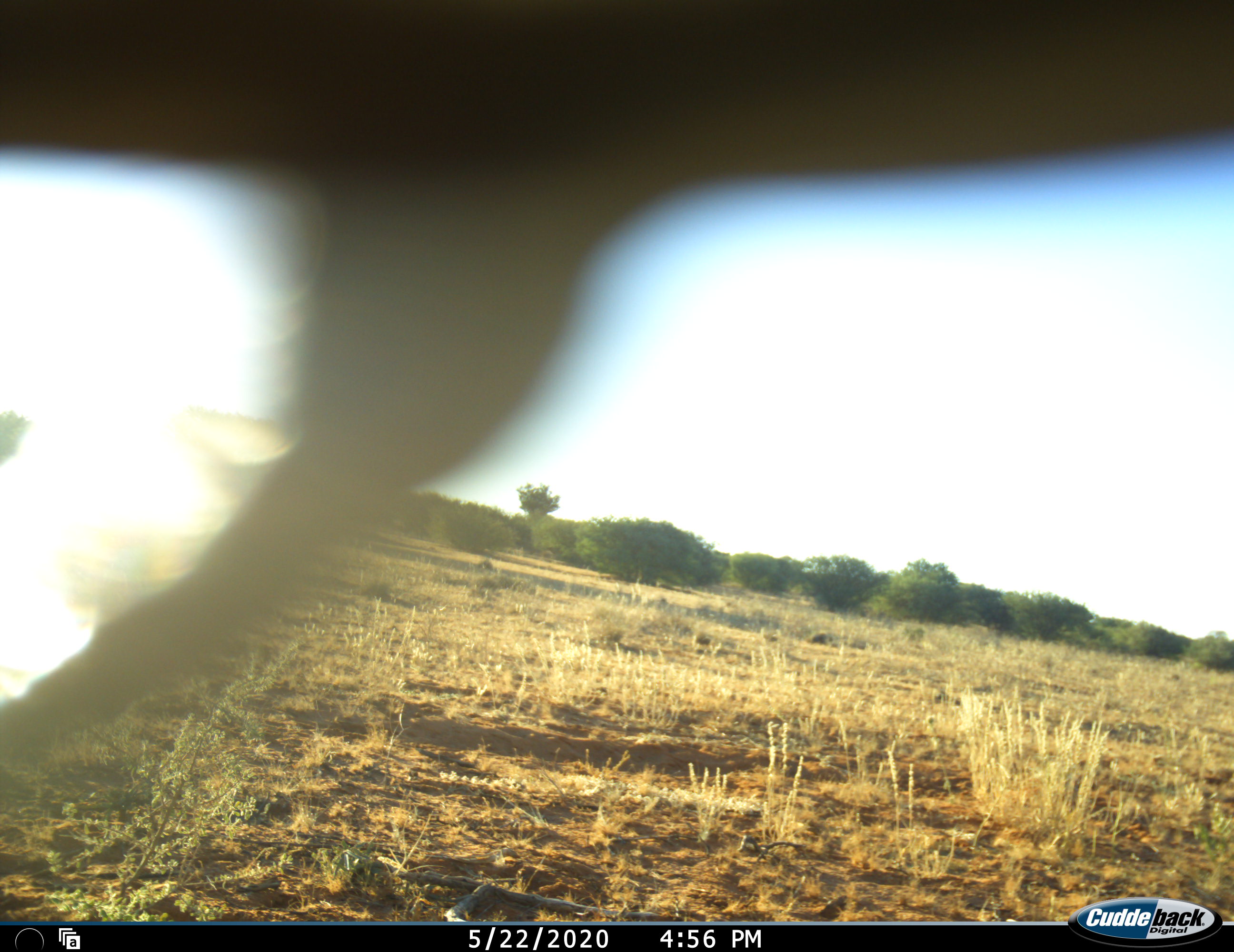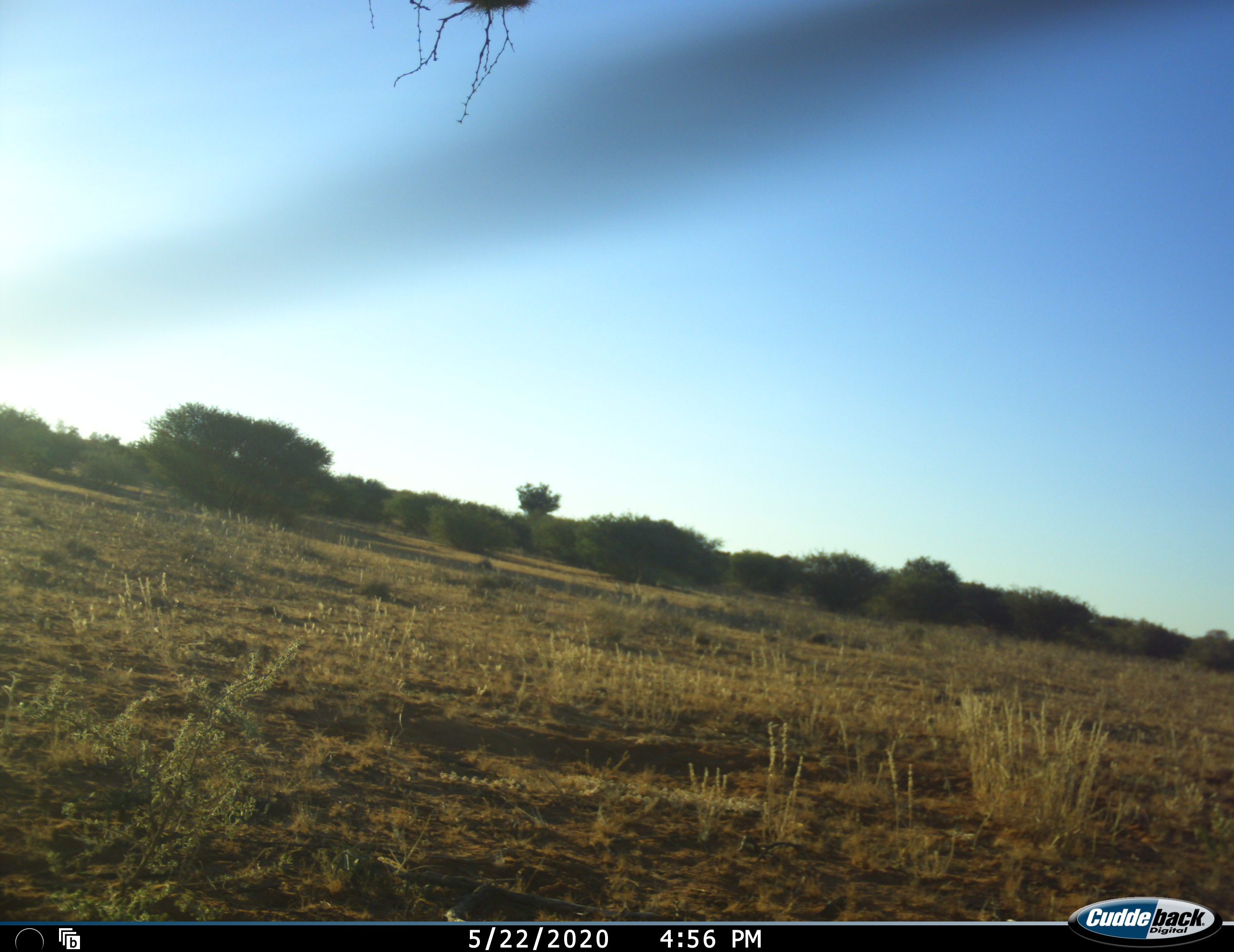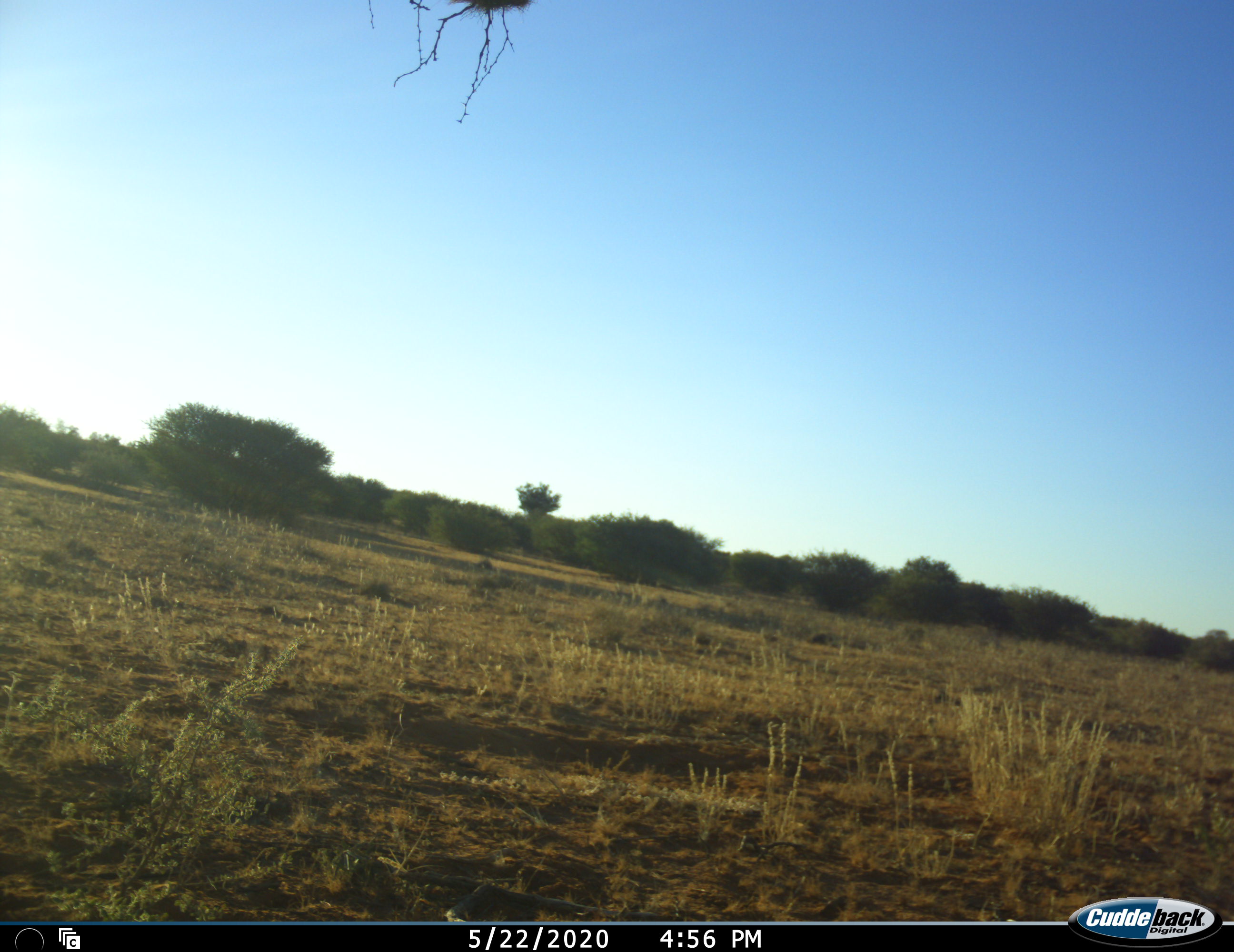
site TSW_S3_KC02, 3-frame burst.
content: unidentified animal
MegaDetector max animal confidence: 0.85